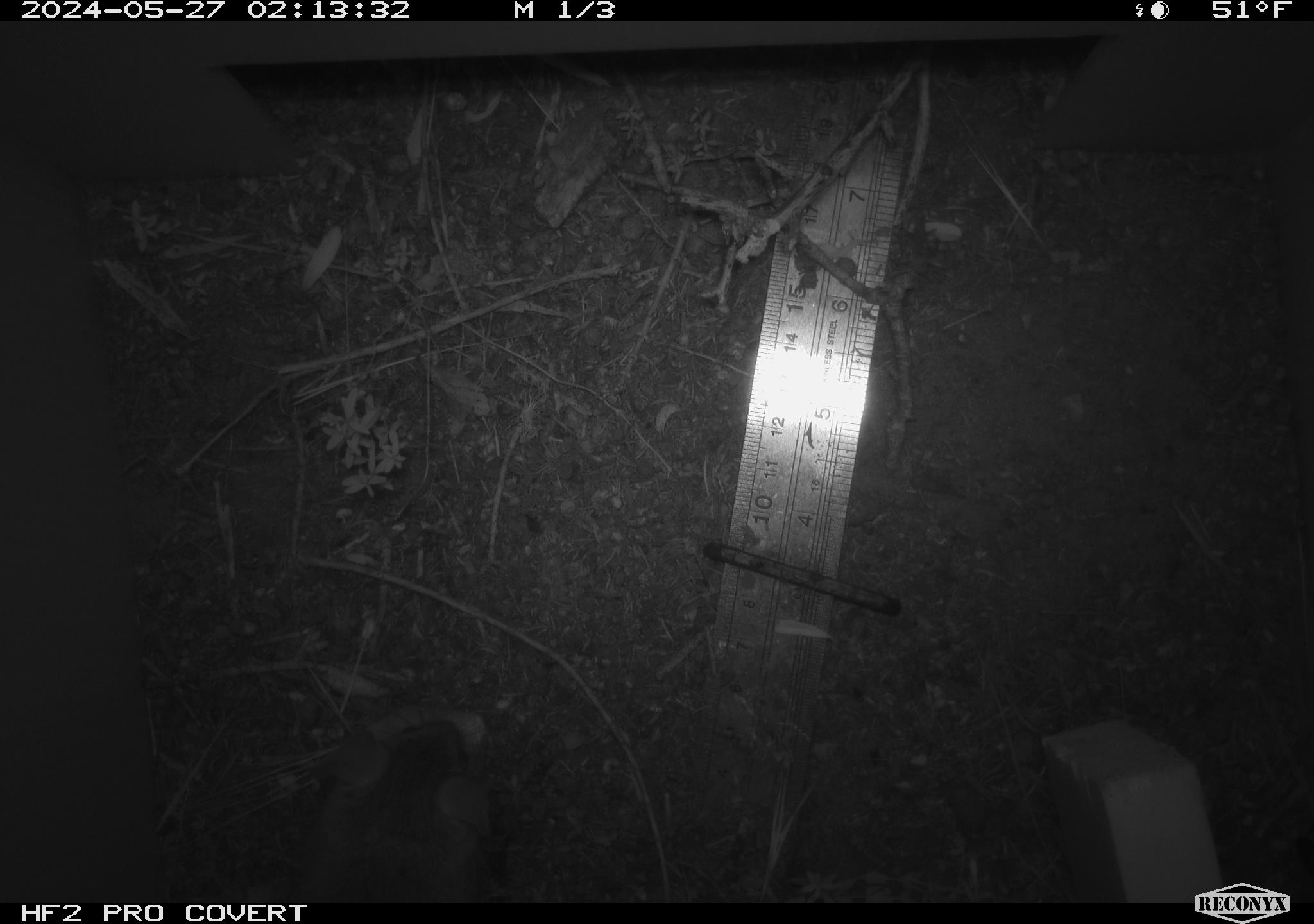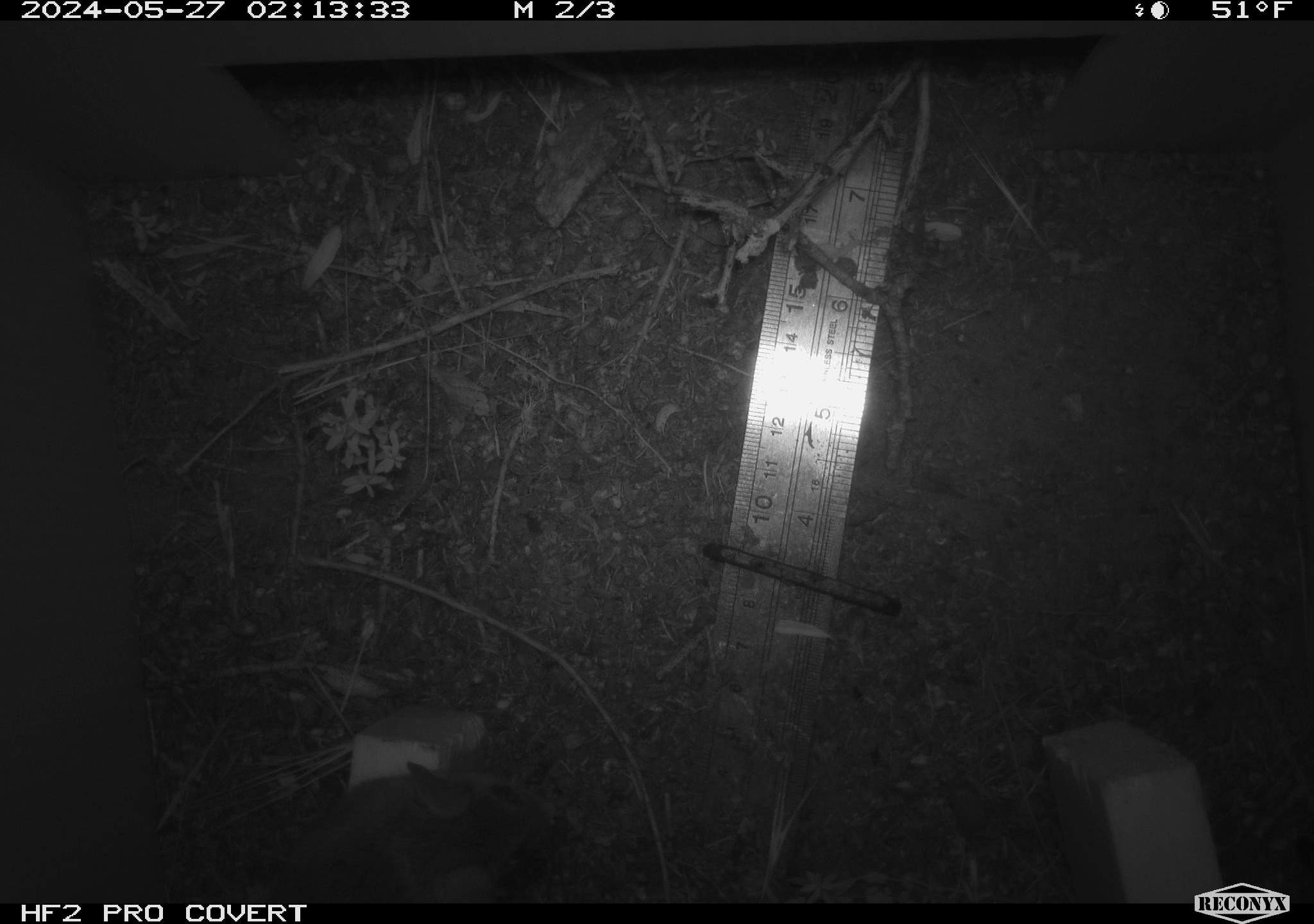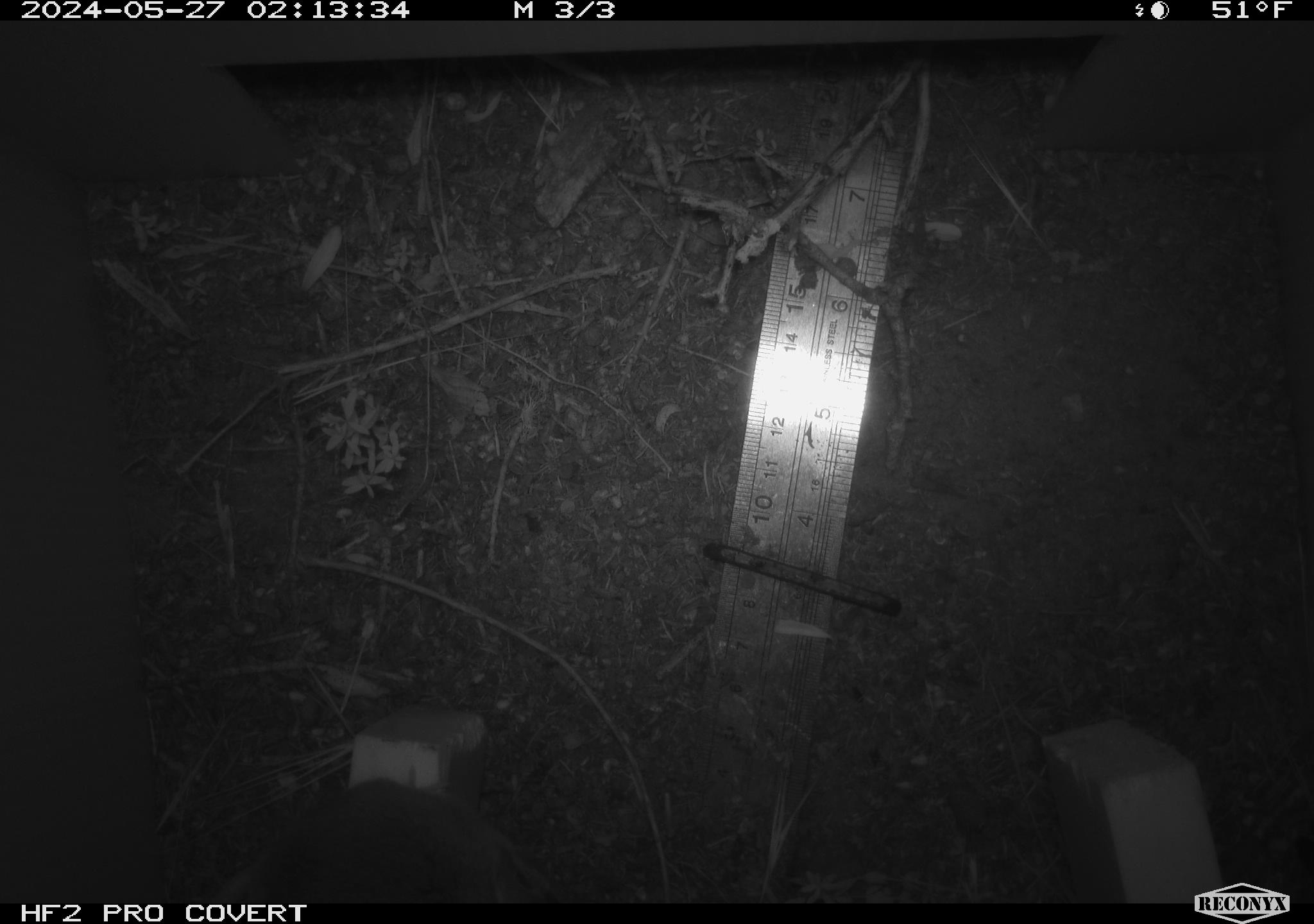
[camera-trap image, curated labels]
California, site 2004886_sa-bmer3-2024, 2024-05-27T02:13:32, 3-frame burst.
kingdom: Animalia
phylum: Chordata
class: Mammalia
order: Rodentia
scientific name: Rodentia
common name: mouse species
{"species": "mouse species (Rodentia)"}